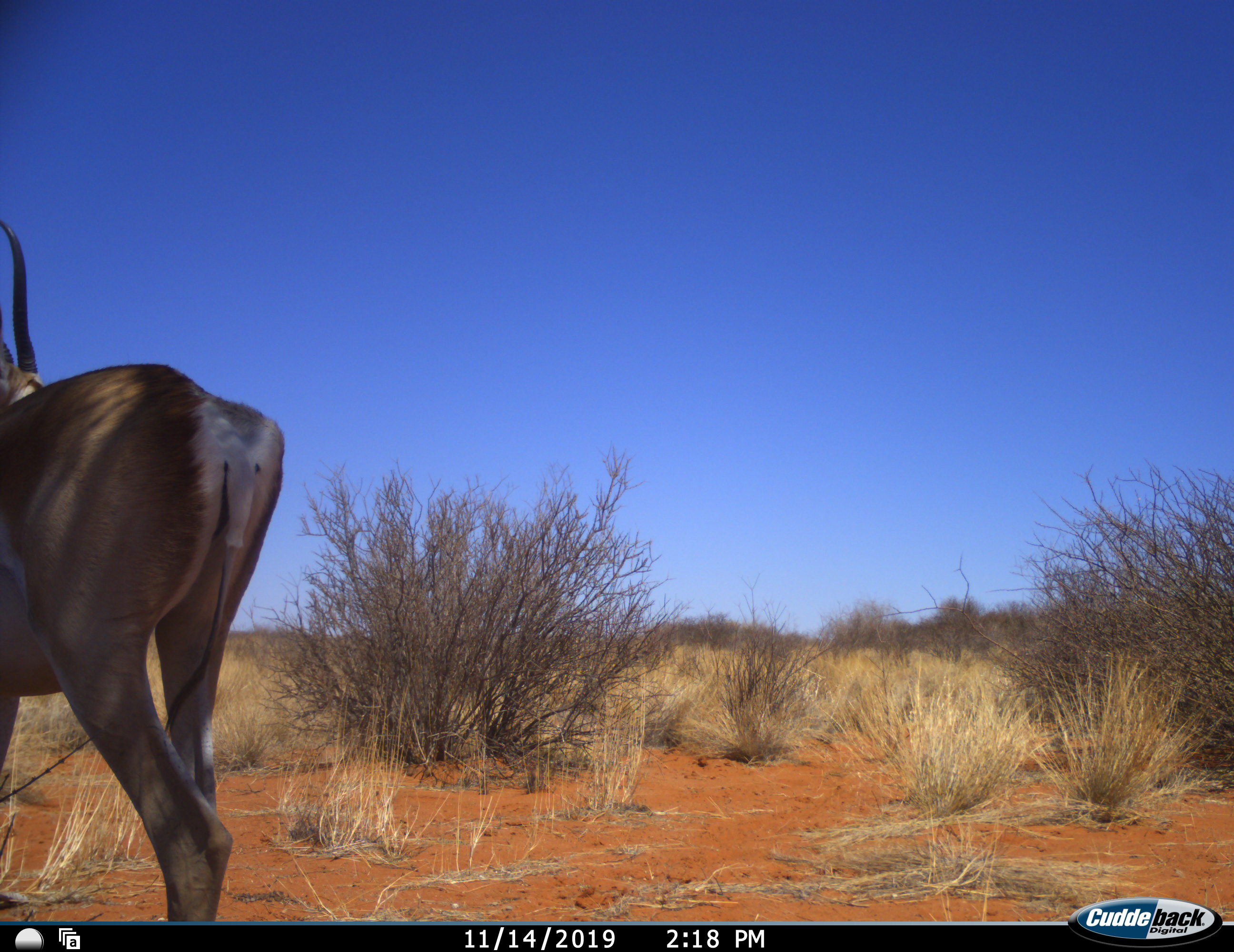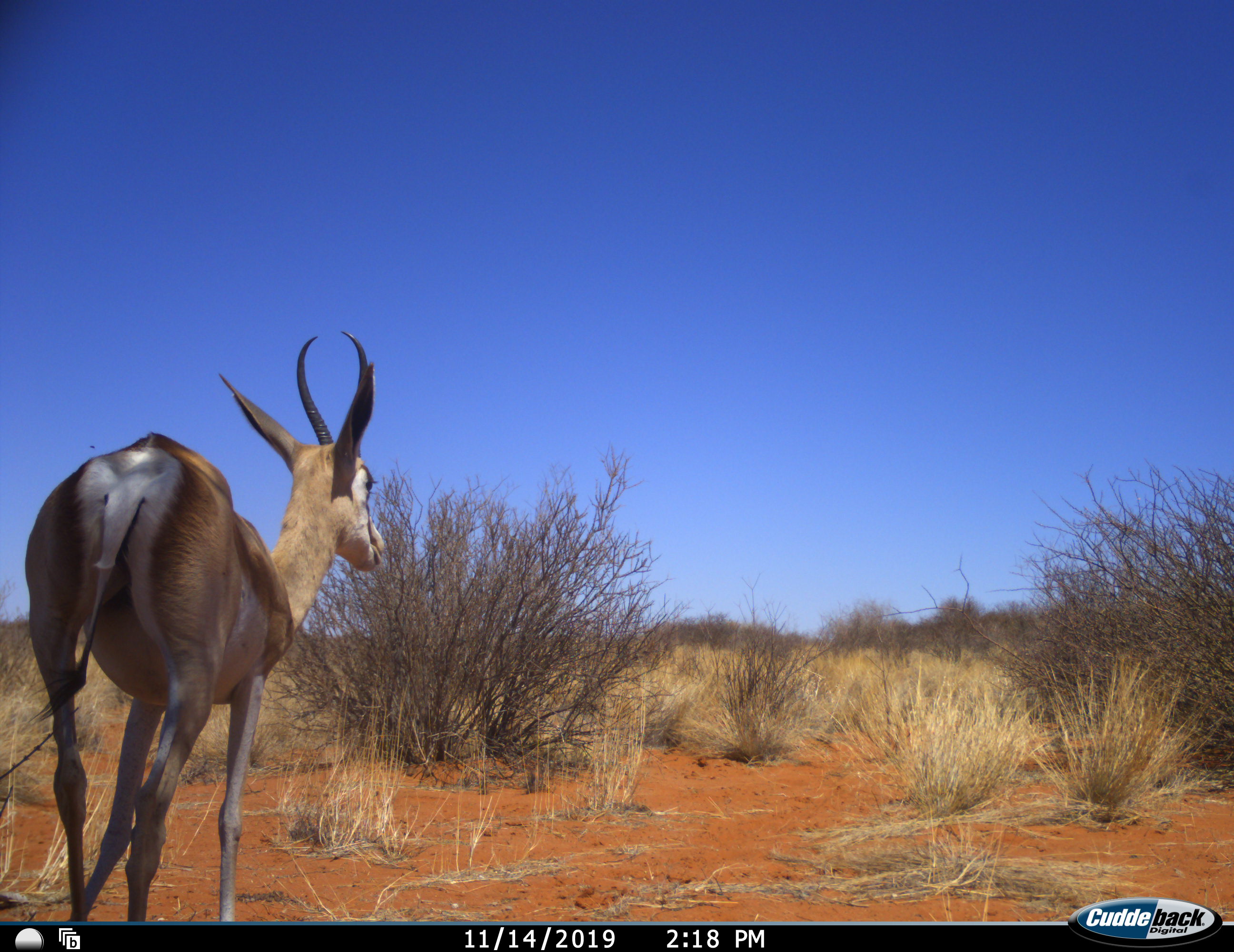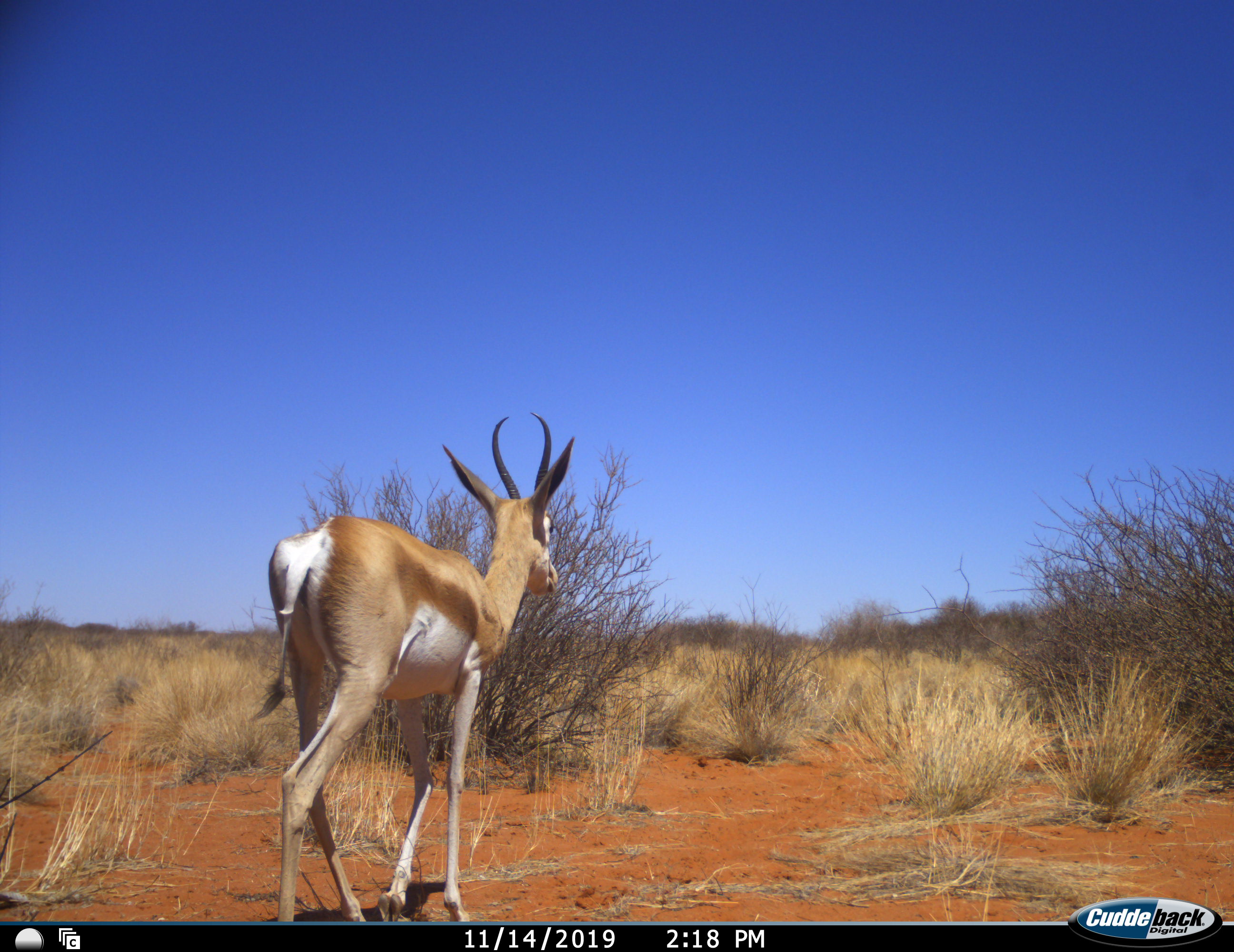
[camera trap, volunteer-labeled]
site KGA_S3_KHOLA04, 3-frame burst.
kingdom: Animalia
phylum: Chordata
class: Mammalia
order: Artiodactyla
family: Bovidae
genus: Antidorcas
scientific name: Antidorcas marsupialis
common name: springbok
Springbok (Antidorcas marsupialis), count 1. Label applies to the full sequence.